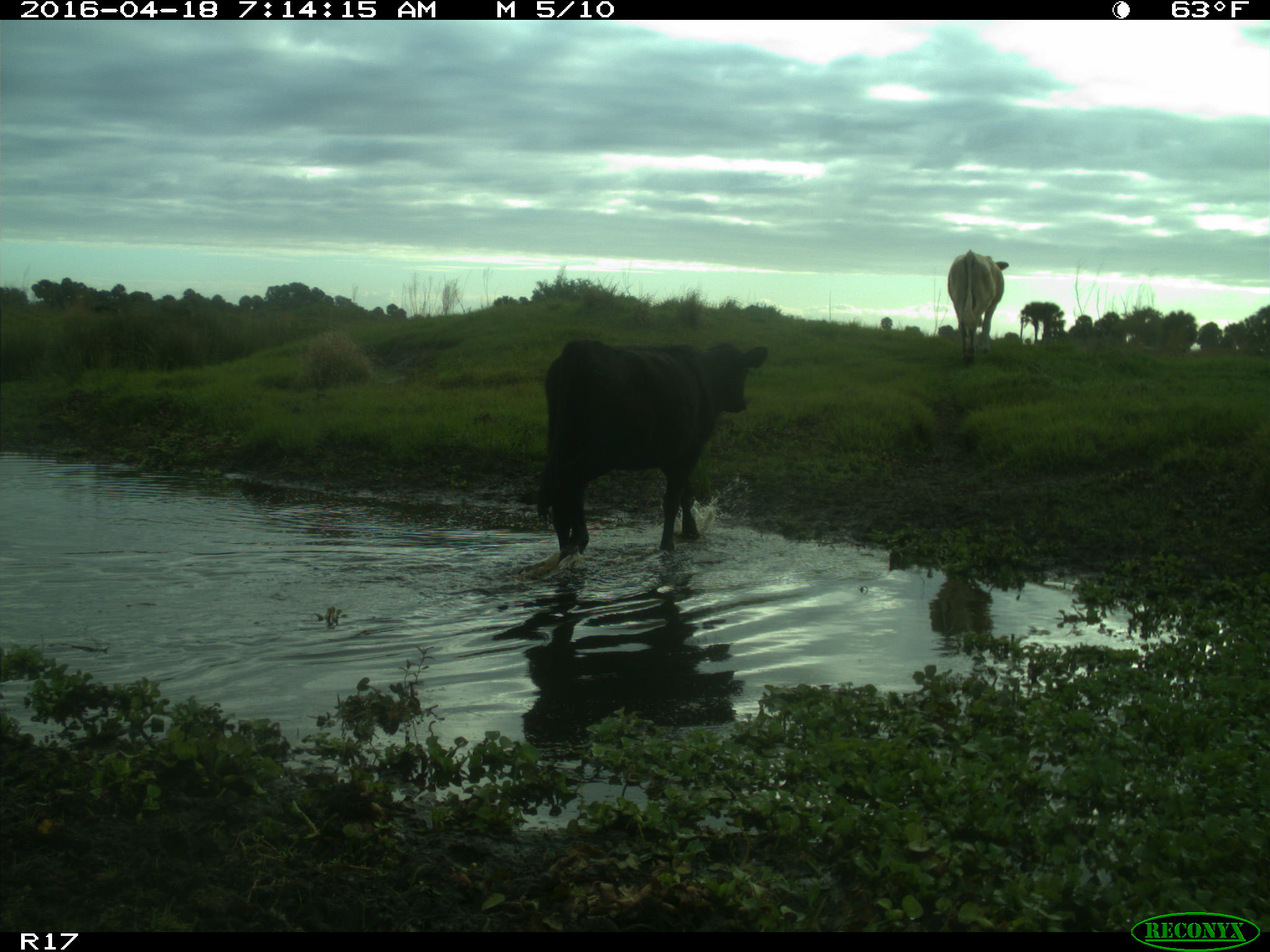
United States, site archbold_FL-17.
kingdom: Animalia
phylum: Chordata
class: Mammalia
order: Artiodactyla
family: Bovidae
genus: Bos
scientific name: Bos taurus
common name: domestic cow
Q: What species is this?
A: Bos taurus (domestic cow).